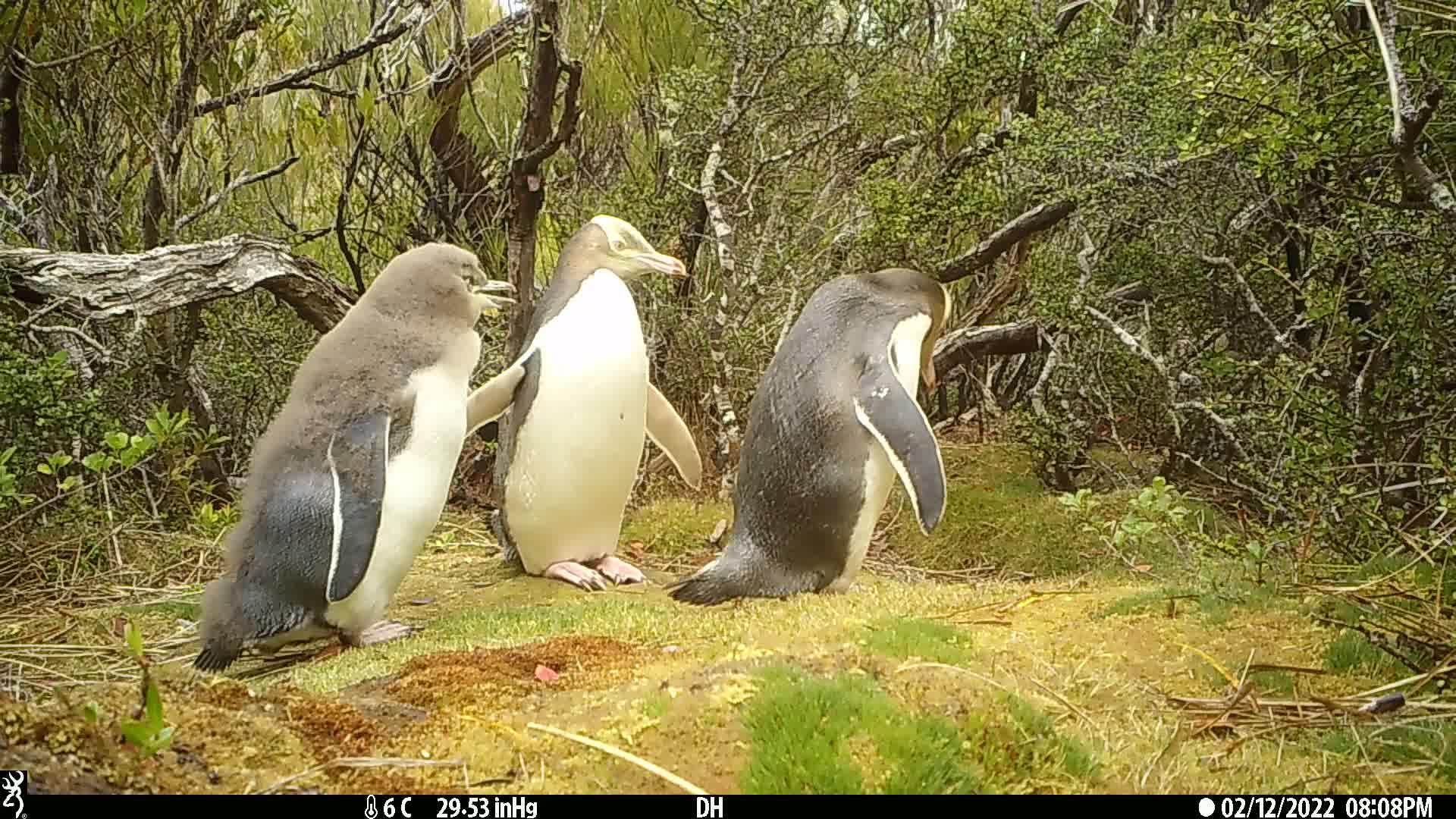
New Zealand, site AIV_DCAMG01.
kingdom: Animalia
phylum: Chordata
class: Aves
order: Sphenisciformes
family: Spheniscidae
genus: Megadyptes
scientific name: Megadyptes antipodes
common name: yellow-eyed penguin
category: yellow eyed penguin